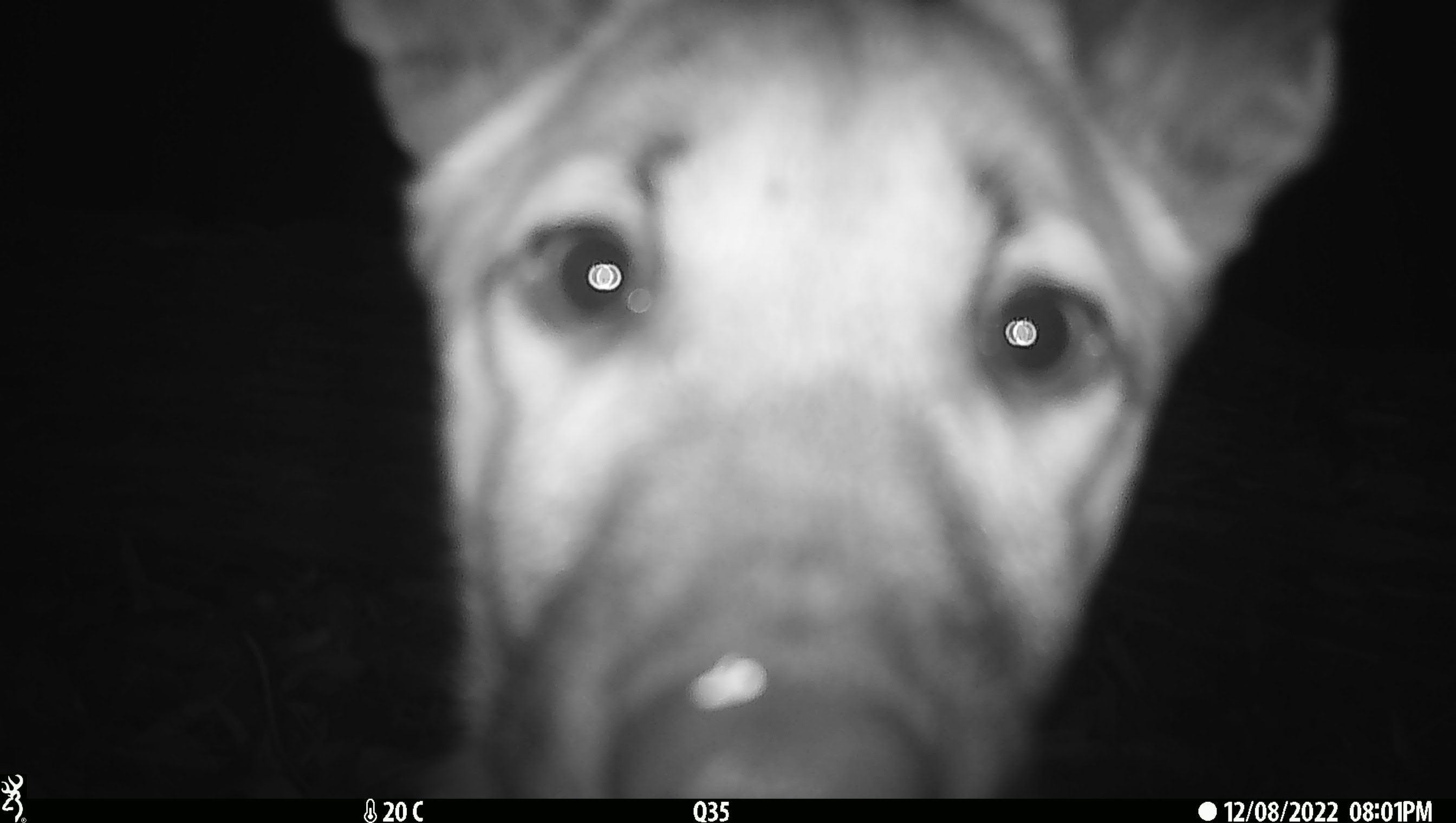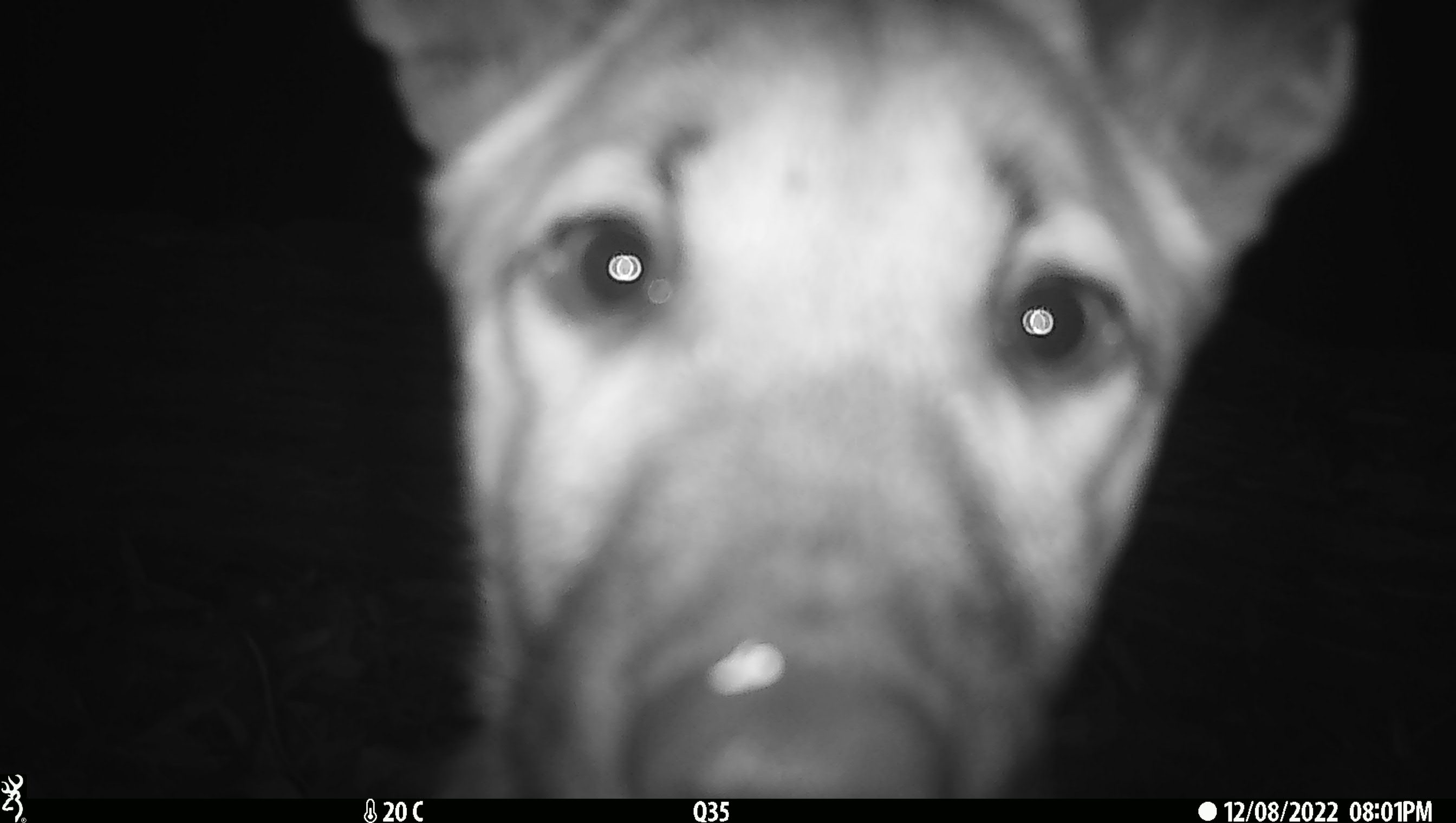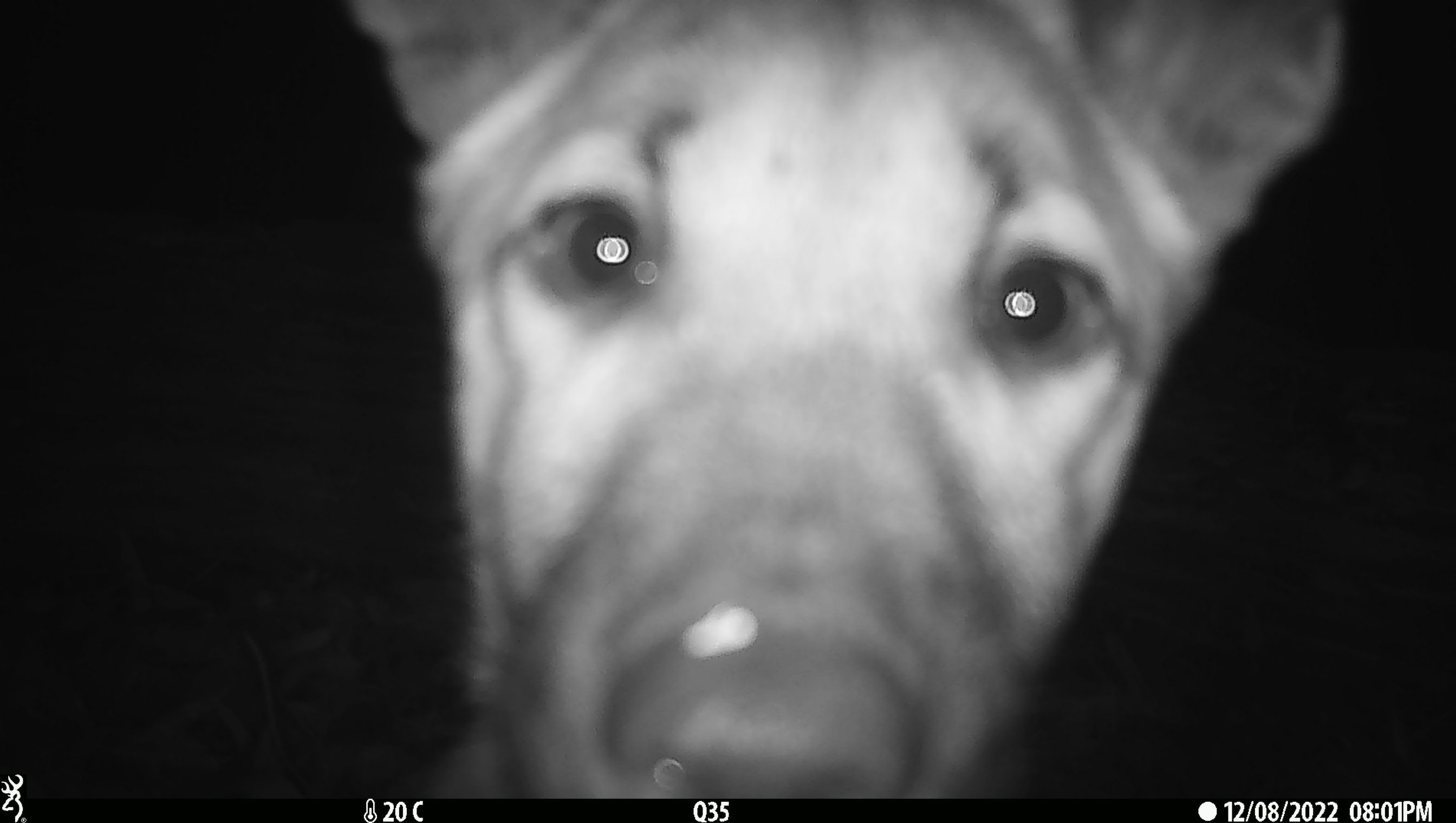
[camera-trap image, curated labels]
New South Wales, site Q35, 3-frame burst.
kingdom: Animalia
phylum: Chordata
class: Mammalia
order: Carnivora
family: Canidae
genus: Canis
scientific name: Canis familiaris dingo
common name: dingo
Dingo (Canis familiaris dingo).